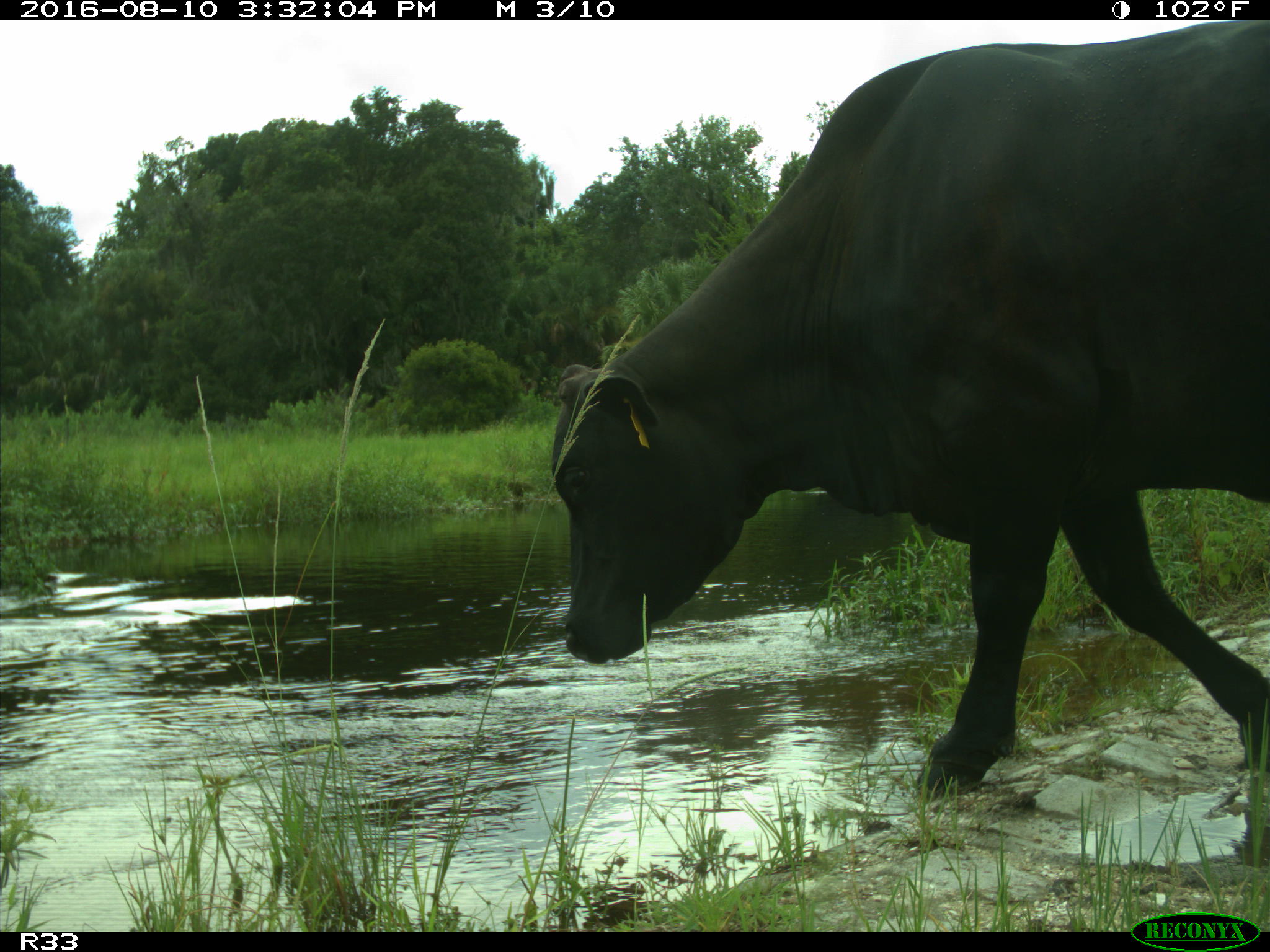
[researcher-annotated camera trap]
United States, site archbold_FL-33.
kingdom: Animalia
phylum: Chordata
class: Mammalia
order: Artiodactyla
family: Bovidae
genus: Bos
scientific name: Bos taurus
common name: domestic cow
Bos taurus (domestic cow).